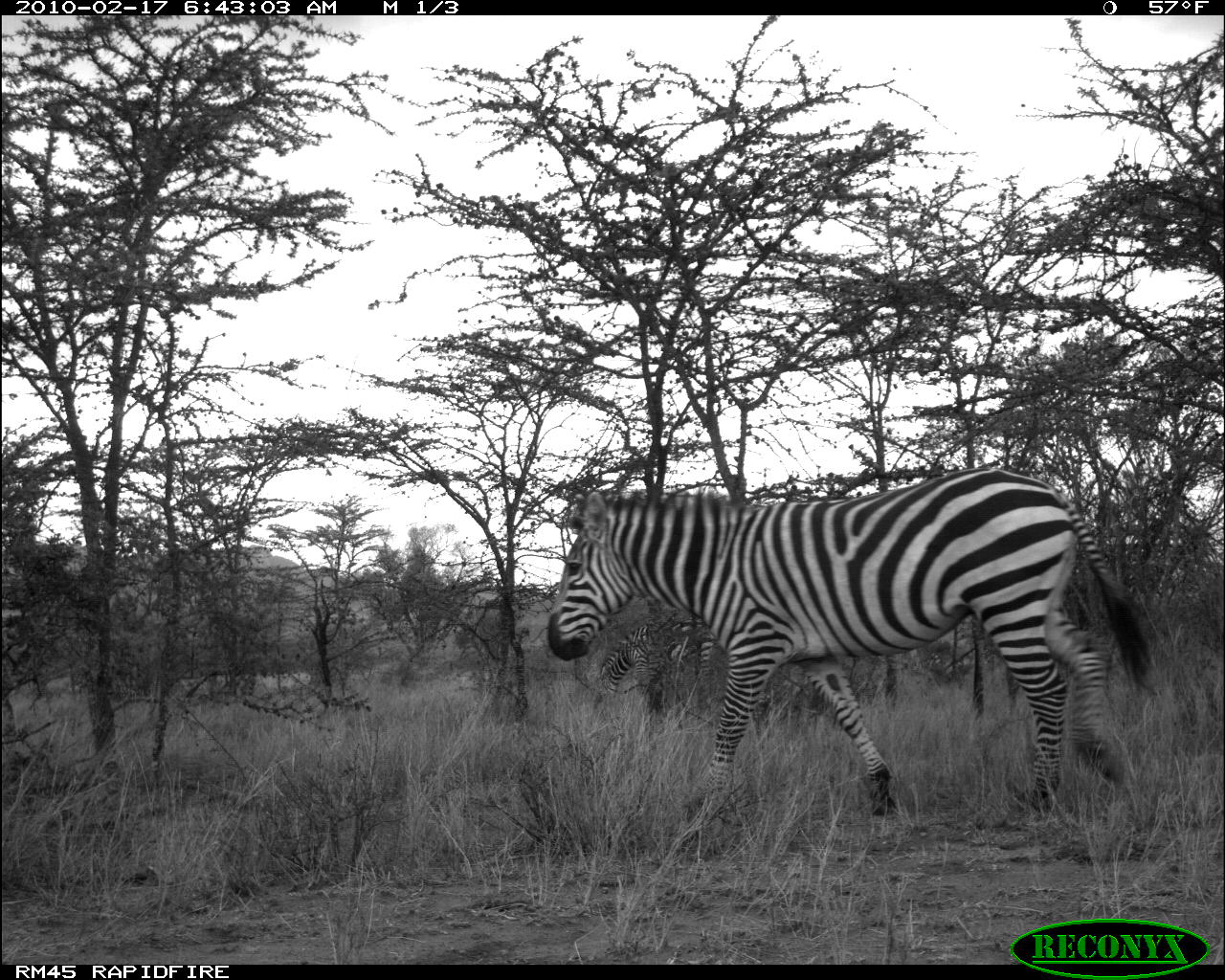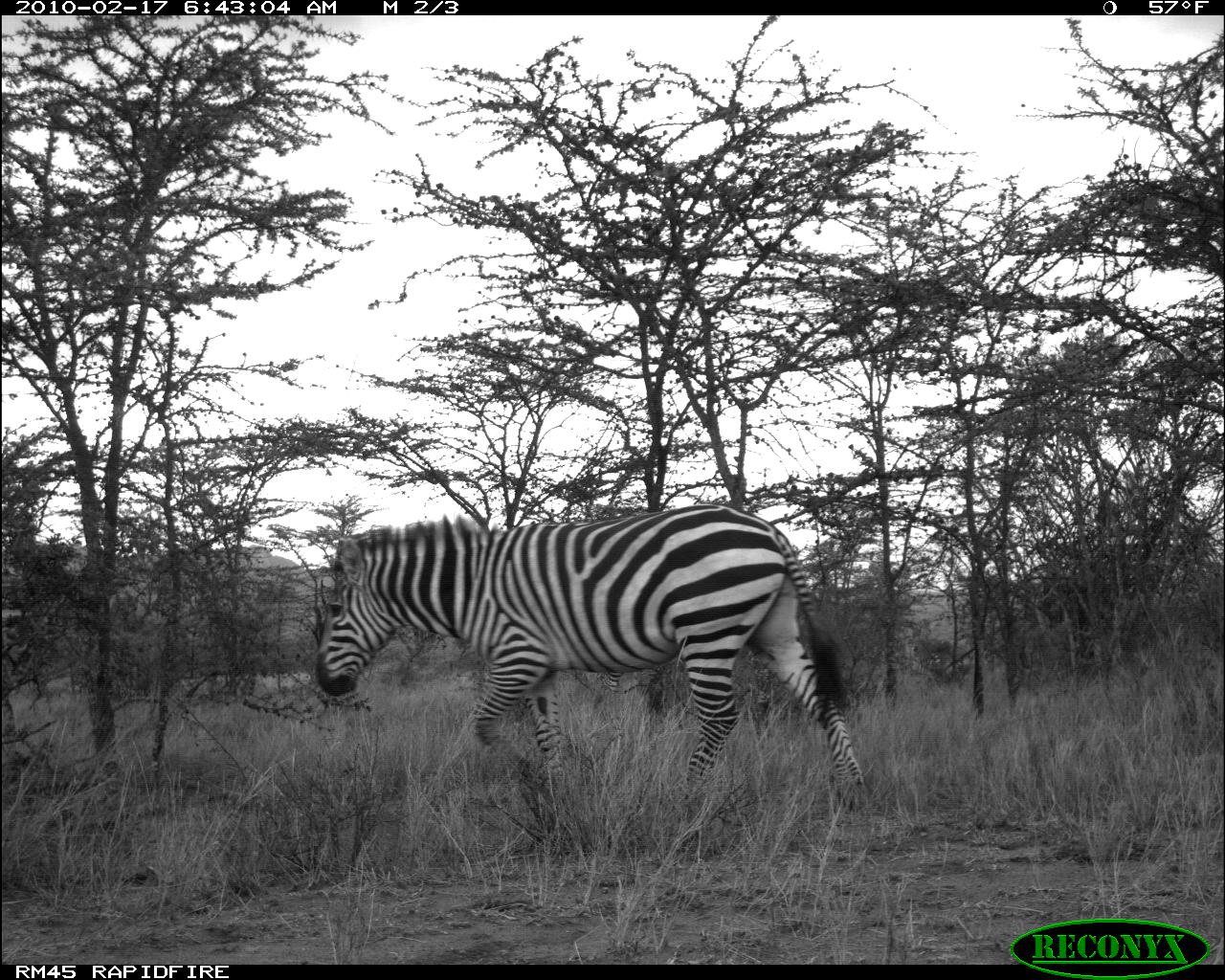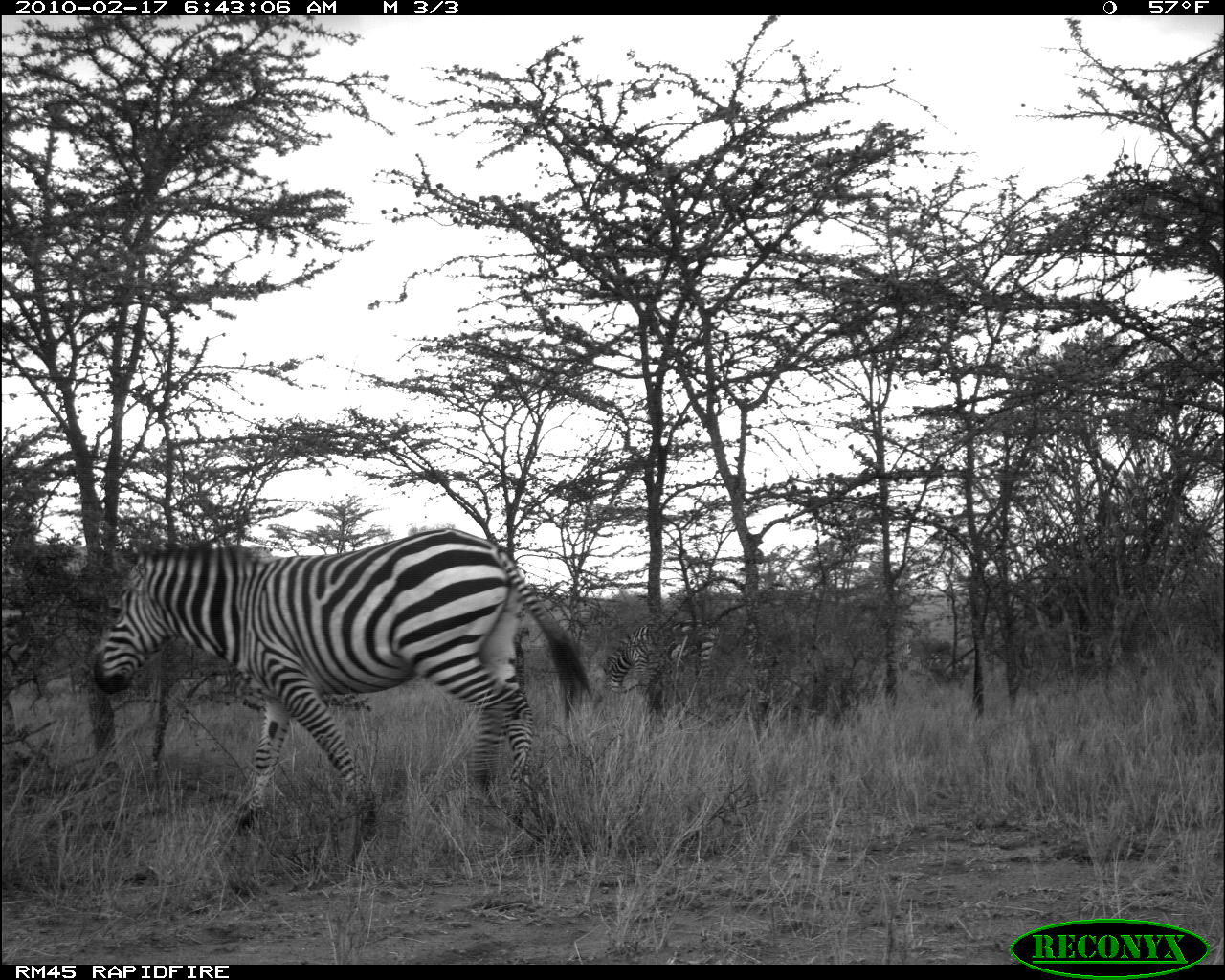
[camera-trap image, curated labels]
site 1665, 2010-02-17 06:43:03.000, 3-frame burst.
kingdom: Animalia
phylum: Chordata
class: Mammalia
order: Perissodactyla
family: Equidae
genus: Equus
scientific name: Equus quagga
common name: plains zebra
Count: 1.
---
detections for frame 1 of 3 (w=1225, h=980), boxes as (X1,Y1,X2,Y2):
equus quagga: (546,465,1156,818); (594,615,723,706)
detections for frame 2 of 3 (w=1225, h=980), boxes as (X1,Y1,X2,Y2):
equus quagga: (314,503,867,812)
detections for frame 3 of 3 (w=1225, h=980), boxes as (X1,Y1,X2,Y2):
equus quagga: (90,526,594,836); (606,616,723,701)